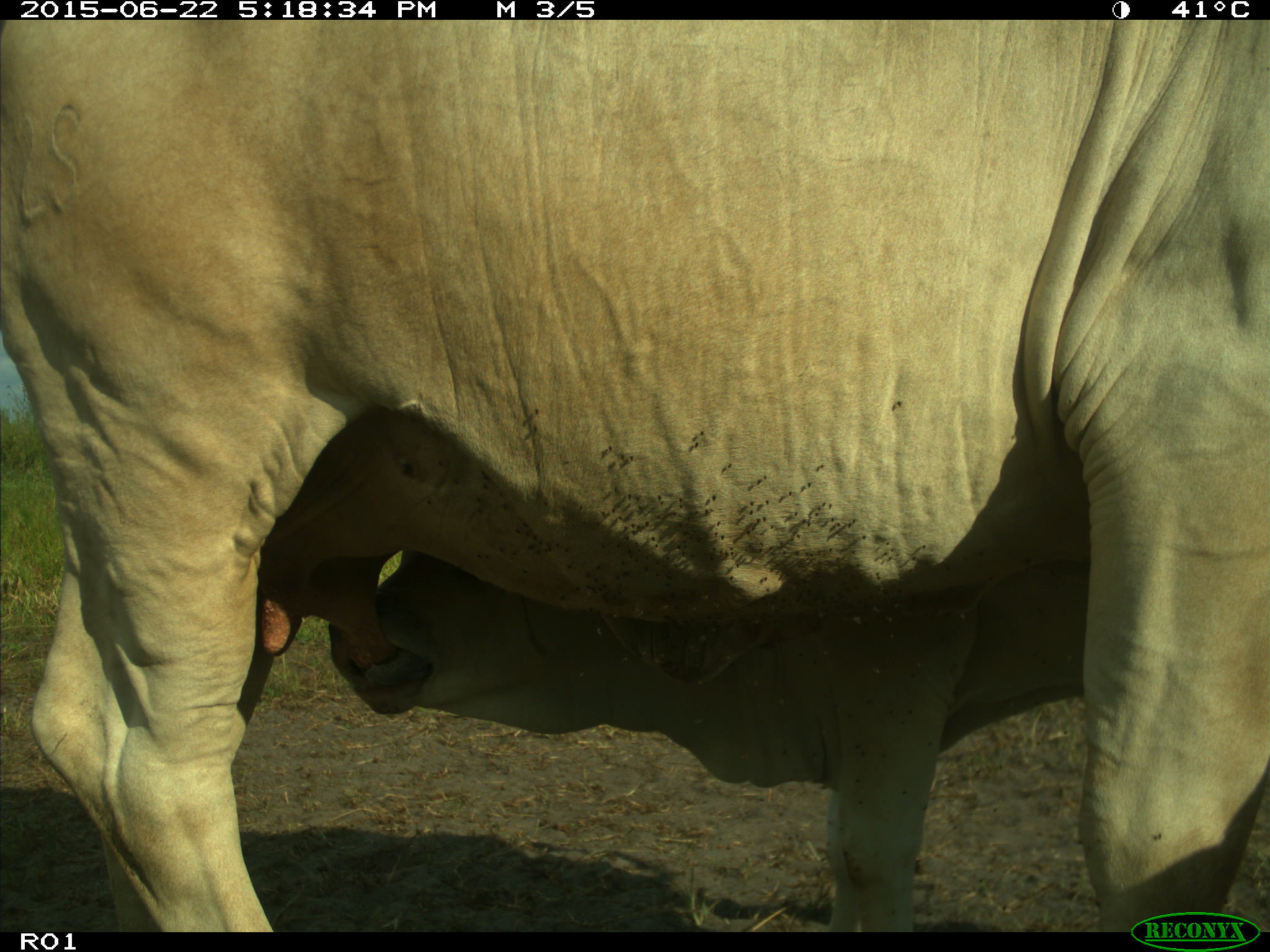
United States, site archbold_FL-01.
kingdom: Animalia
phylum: Chordata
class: Mammalia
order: Artiodactyla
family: Bovidae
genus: Bos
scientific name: Bos taurus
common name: domestic cow